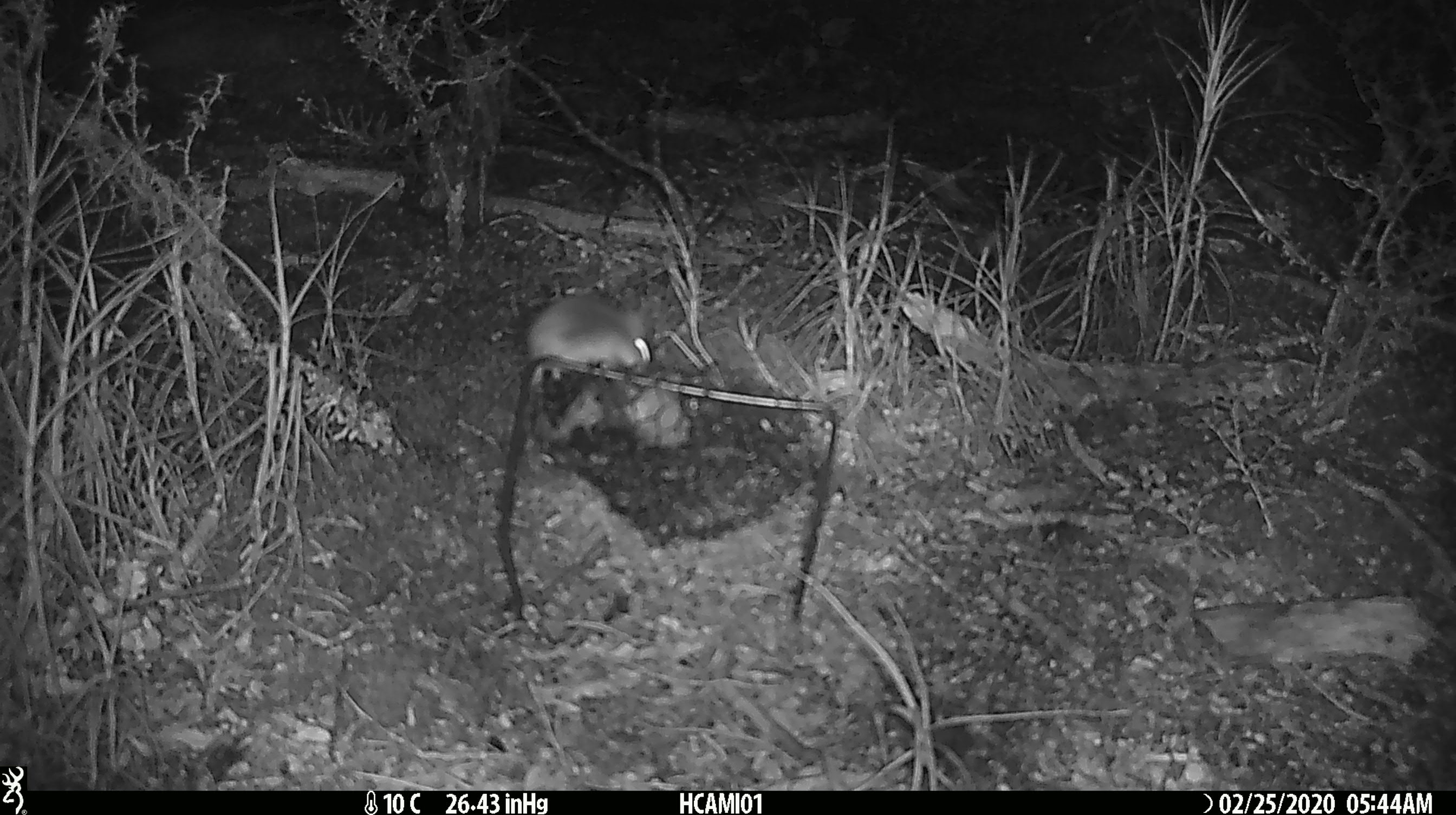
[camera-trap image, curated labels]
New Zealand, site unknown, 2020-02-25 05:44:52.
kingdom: Animalia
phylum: Chordata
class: Mammalia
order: Rodentia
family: Muridae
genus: Mus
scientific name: Mus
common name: mouse